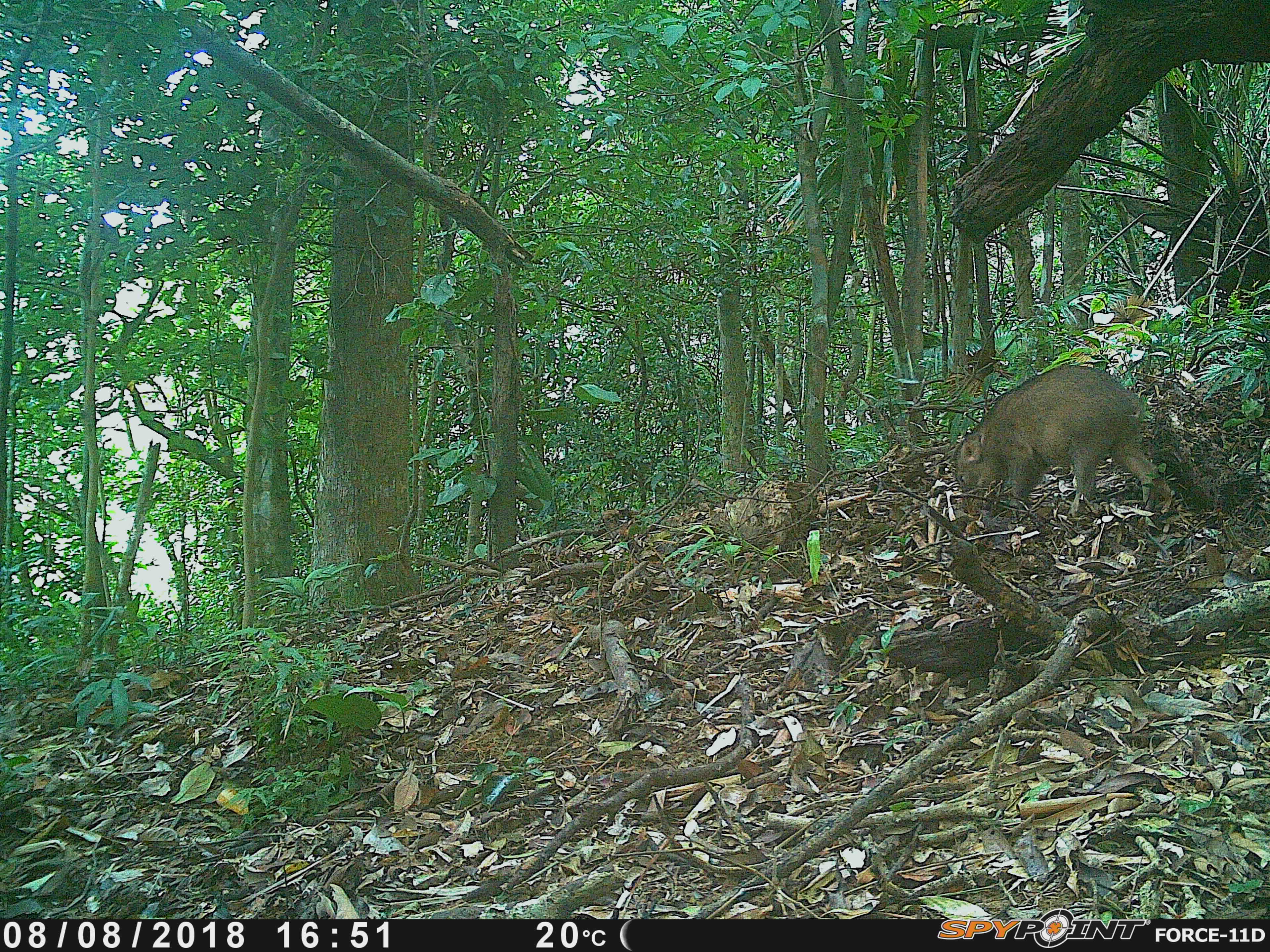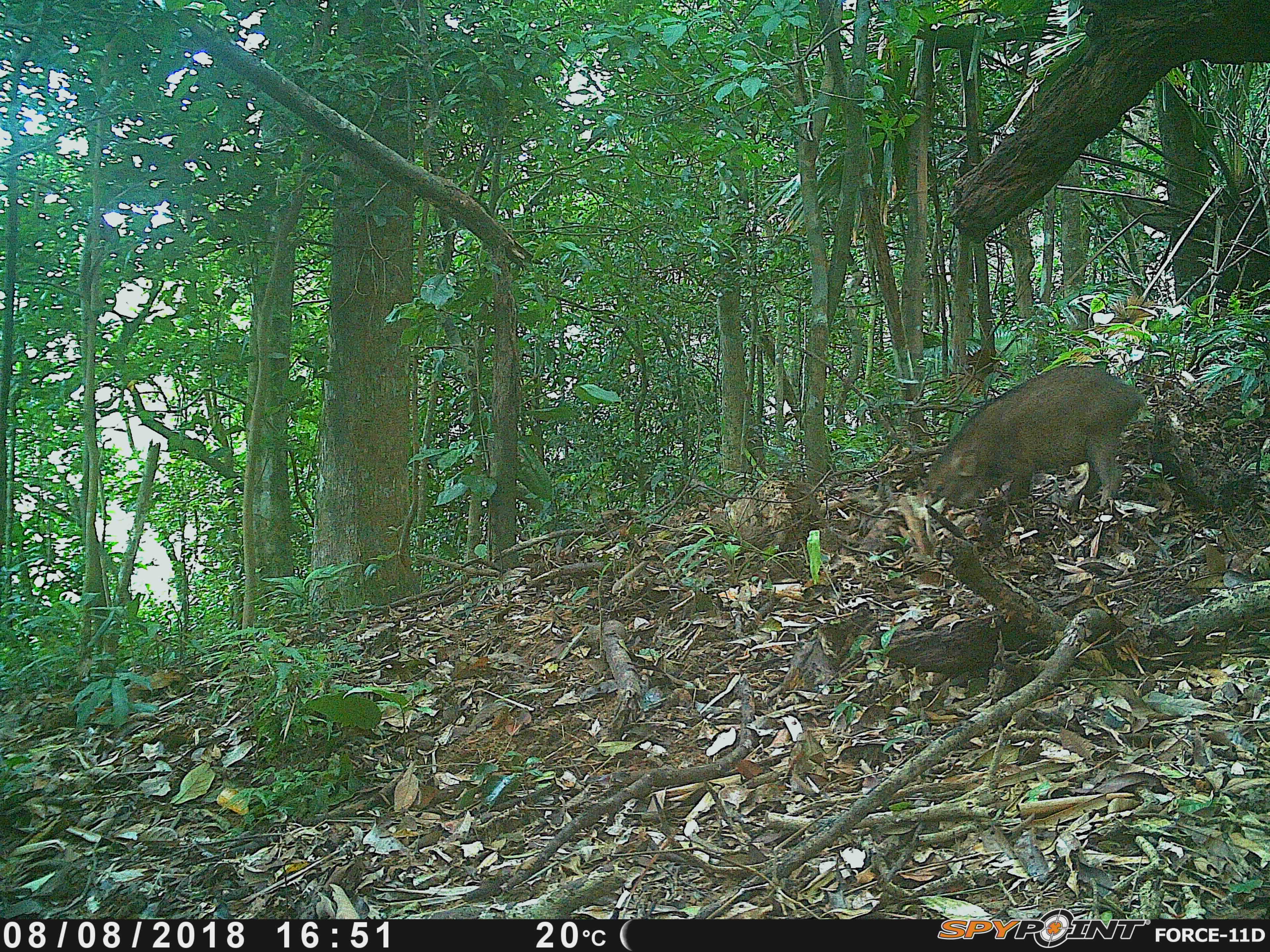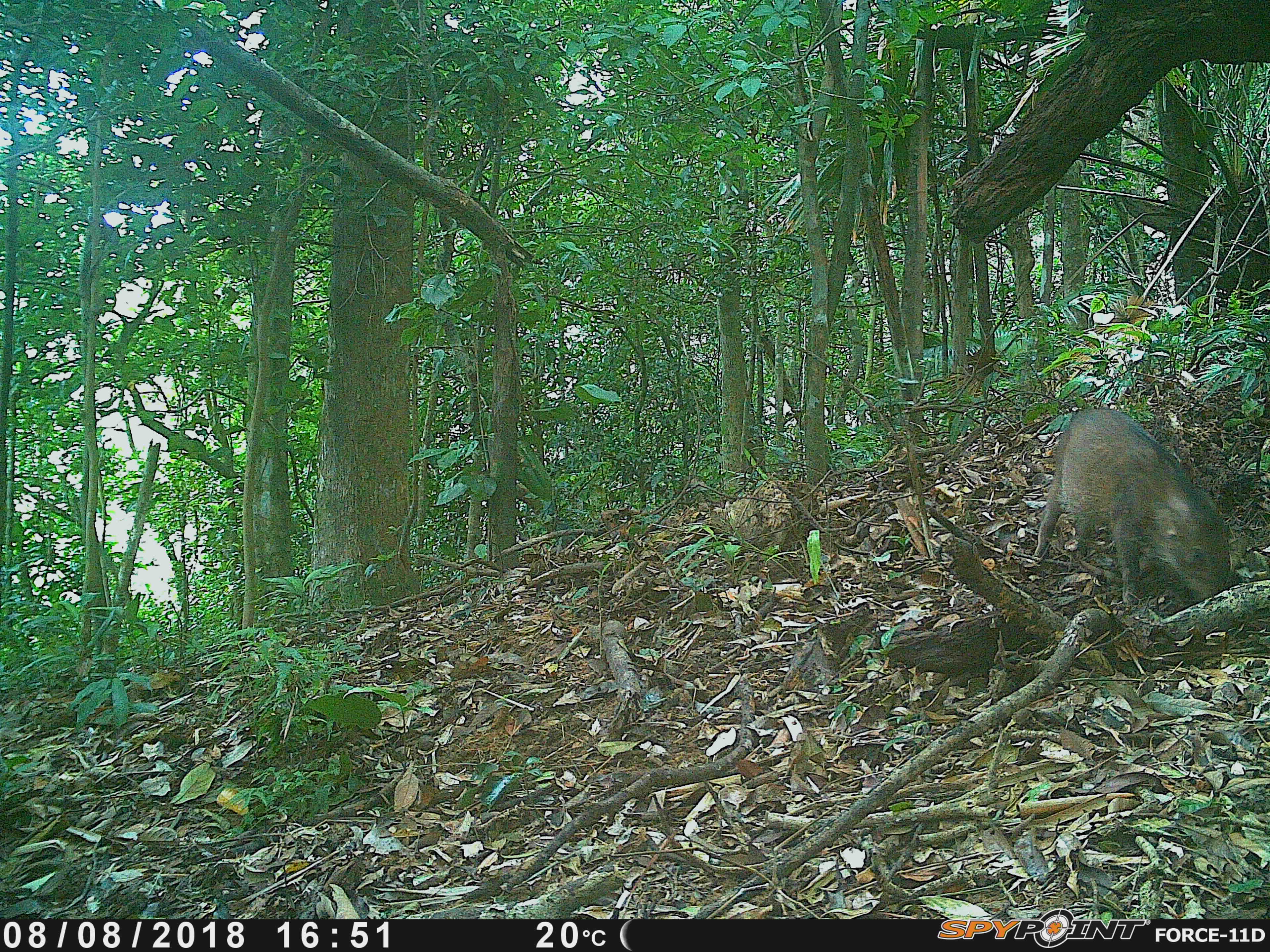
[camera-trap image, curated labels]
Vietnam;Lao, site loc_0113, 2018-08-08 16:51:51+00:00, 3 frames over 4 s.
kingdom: Animalia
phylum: Chordata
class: Mammalia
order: Artiodactyla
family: Suidae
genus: Sus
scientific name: Sus scrofa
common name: eurasian wild pig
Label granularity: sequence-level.